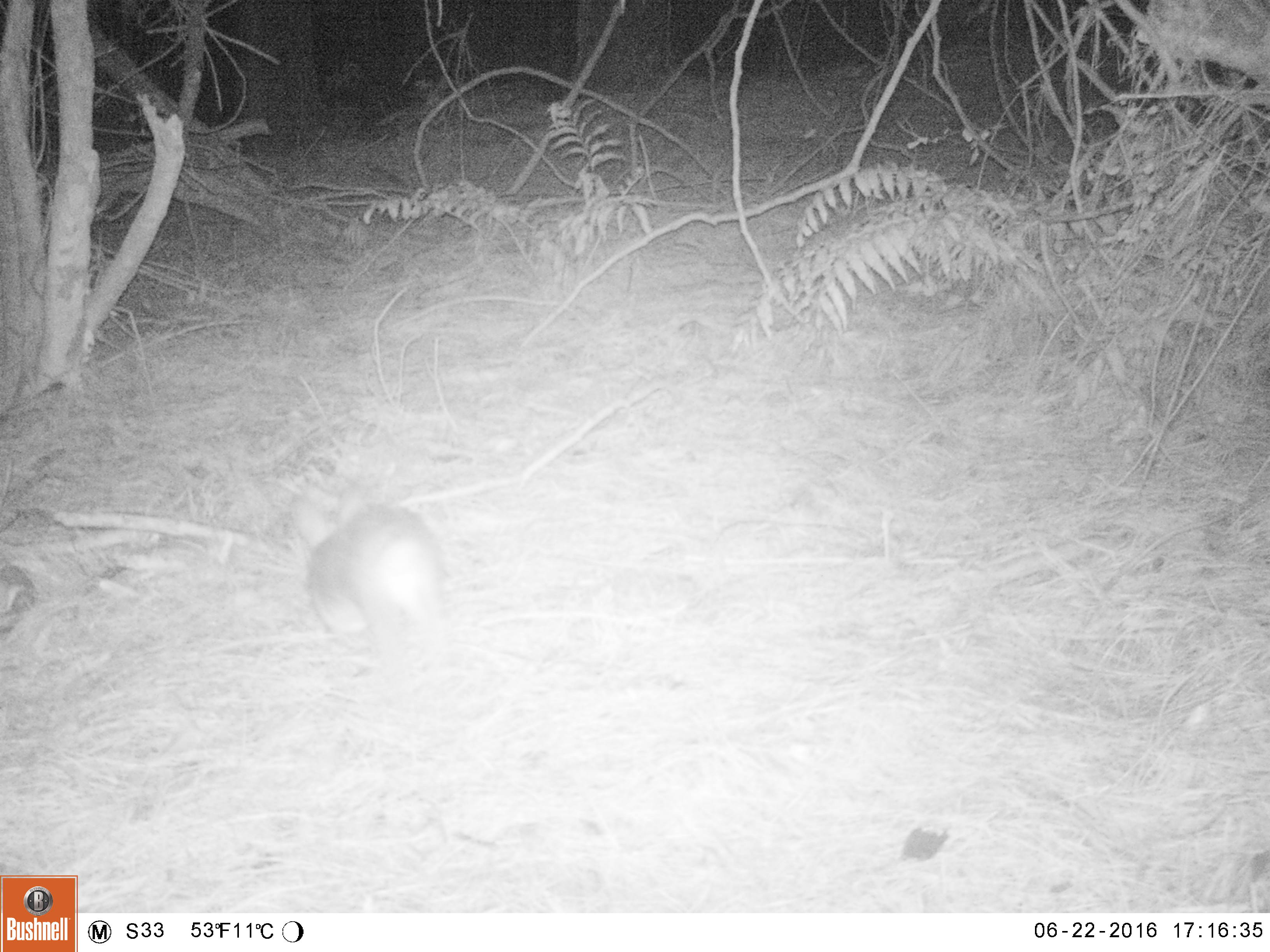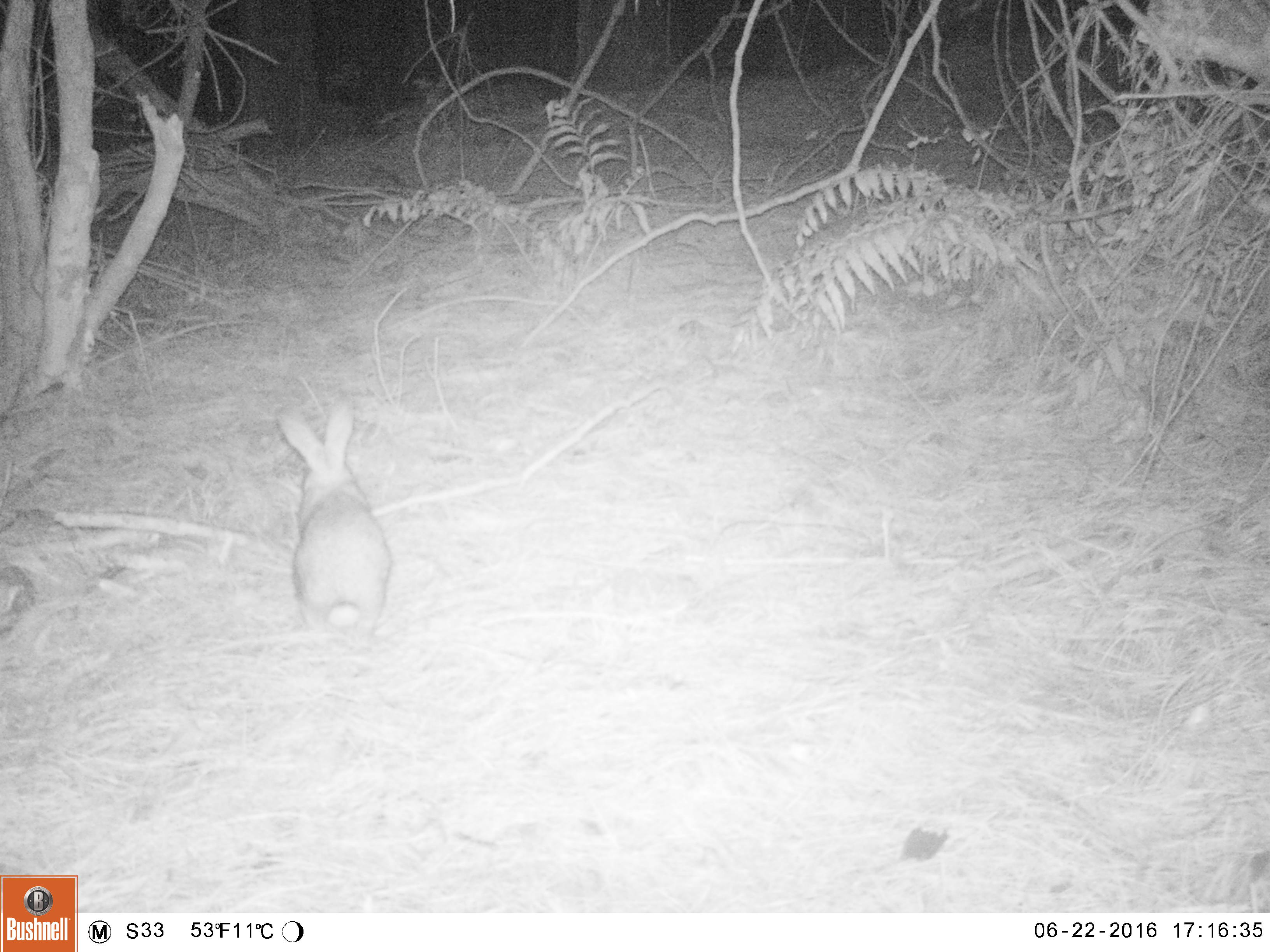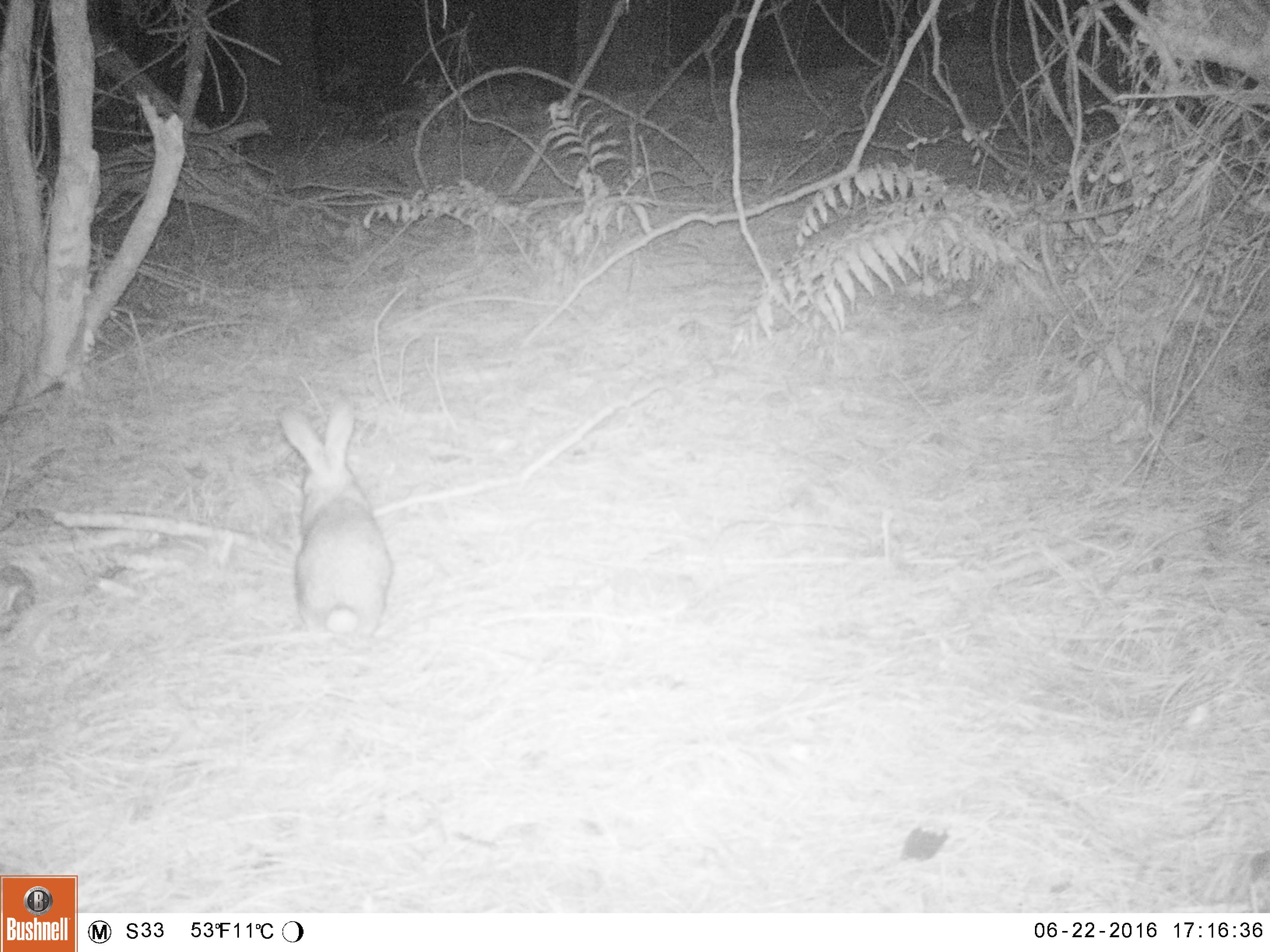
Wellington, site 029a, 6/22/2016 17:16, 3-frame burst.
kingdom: Animalia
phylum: Chordata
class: Mammalia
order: Lagomorpha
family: Leporidae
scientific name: Leporidae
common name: rabbit